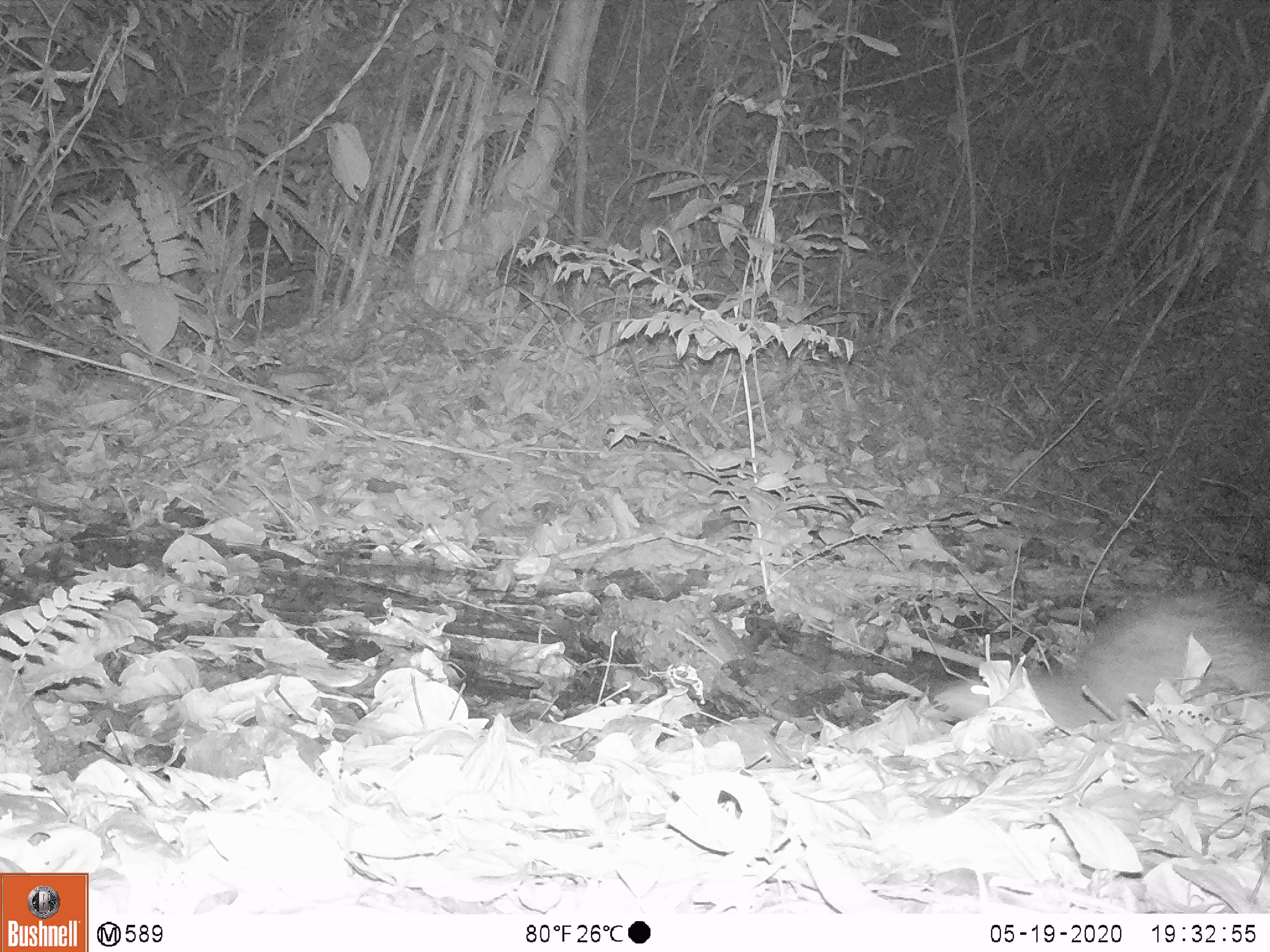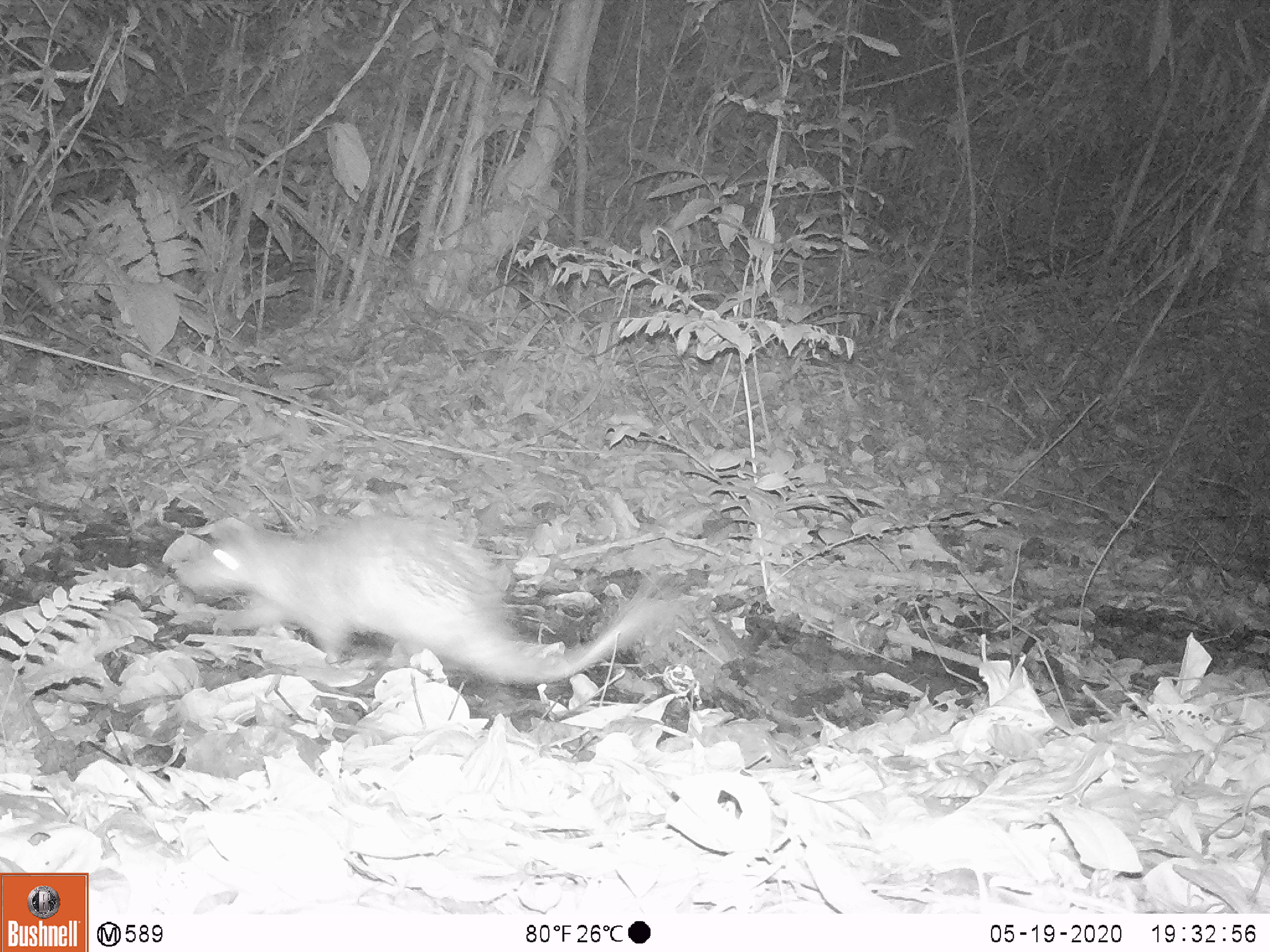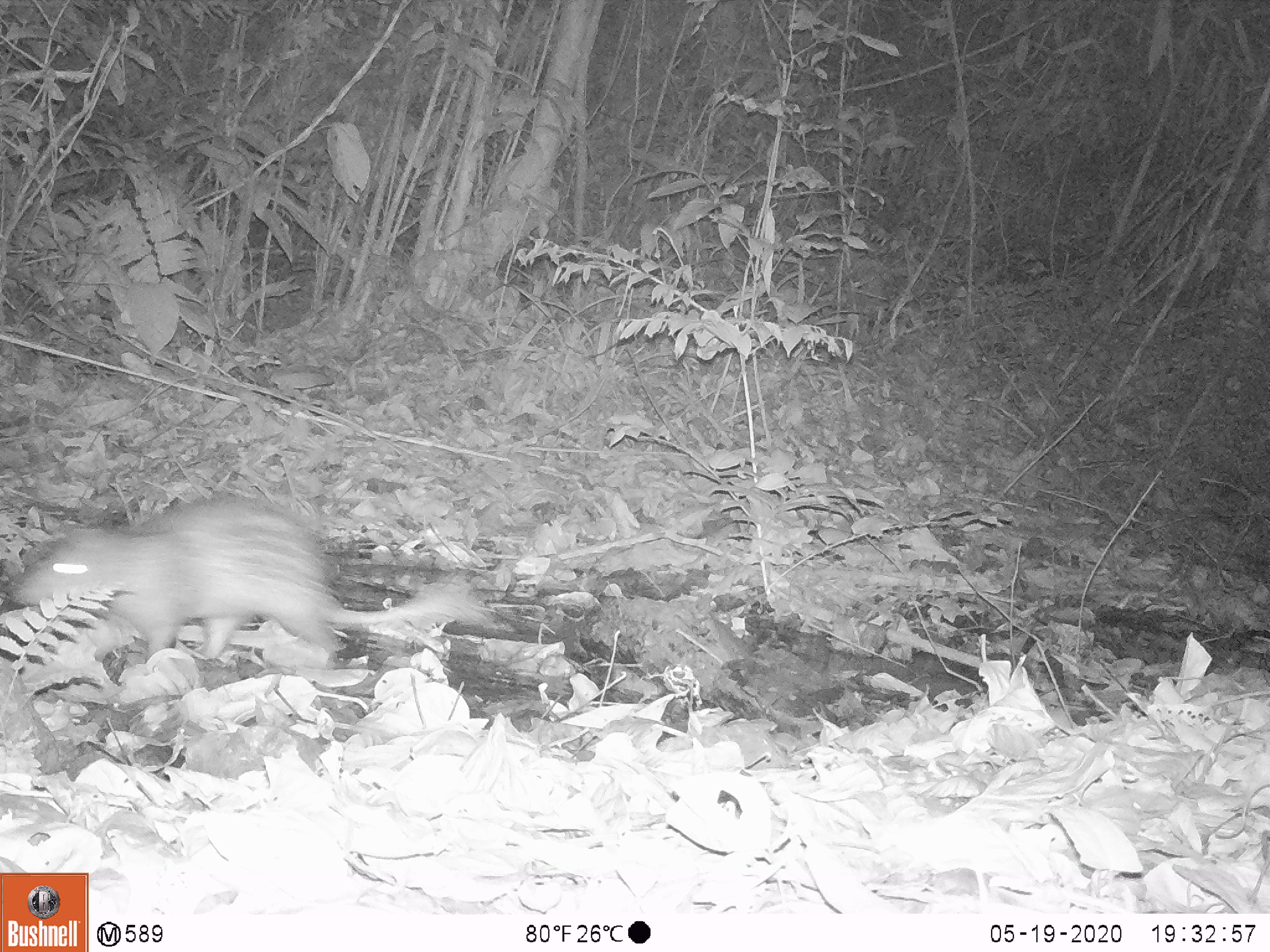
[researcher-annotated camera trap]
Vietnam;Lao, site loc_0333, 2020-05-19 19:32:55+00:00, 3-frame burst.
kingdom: Animalia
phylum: Chordata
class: Mammalia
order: Rodentia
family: Hystricidae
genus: Atherurus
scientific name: Atherurus macrourus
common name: asiatic brush-tailed porcupine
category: asiatic brush tailed porcupine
Asiatic brush tailed porcupine (asiatic brush-tailed porcupine) (Atherurus macrourus). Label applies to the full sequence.